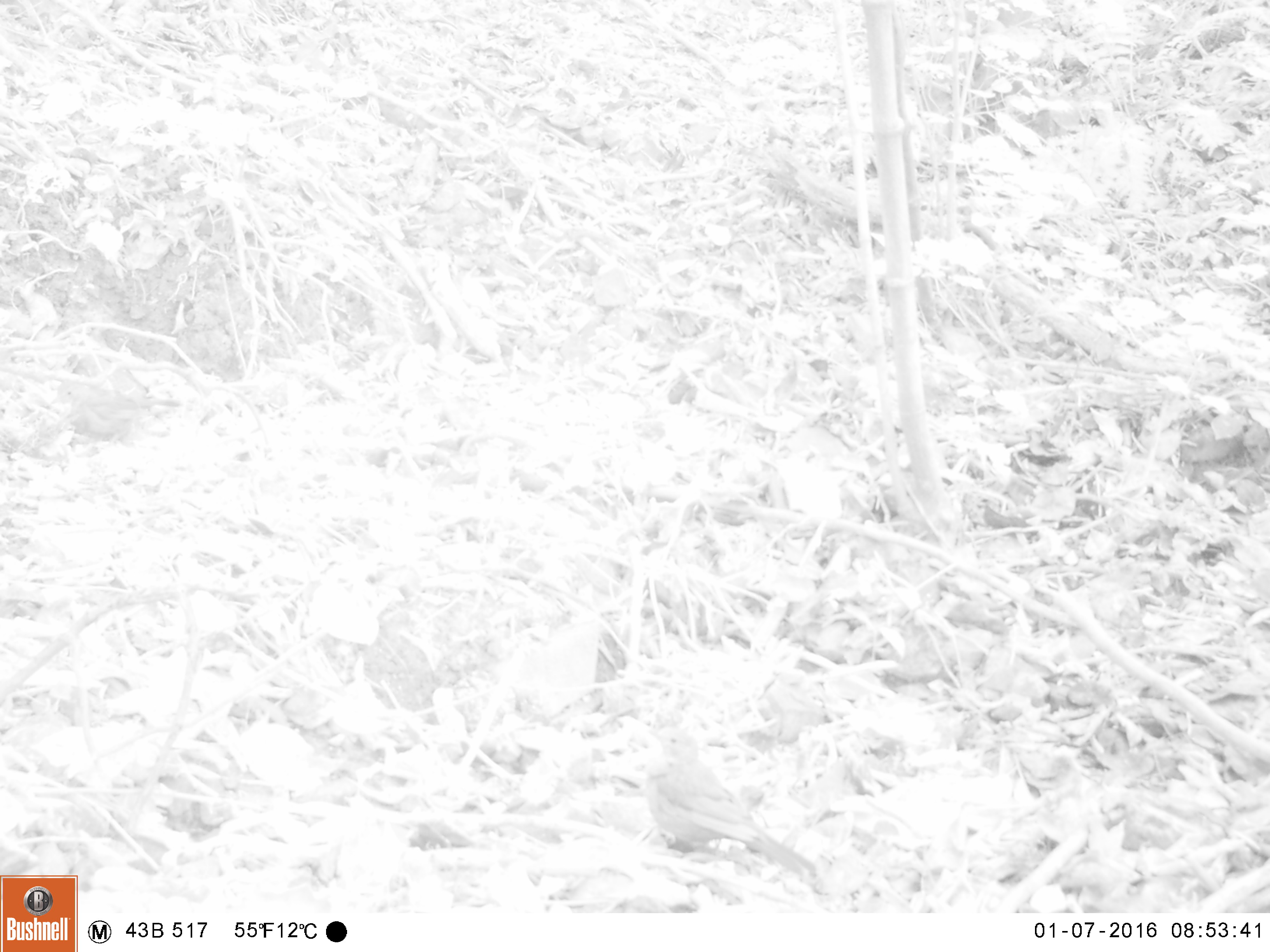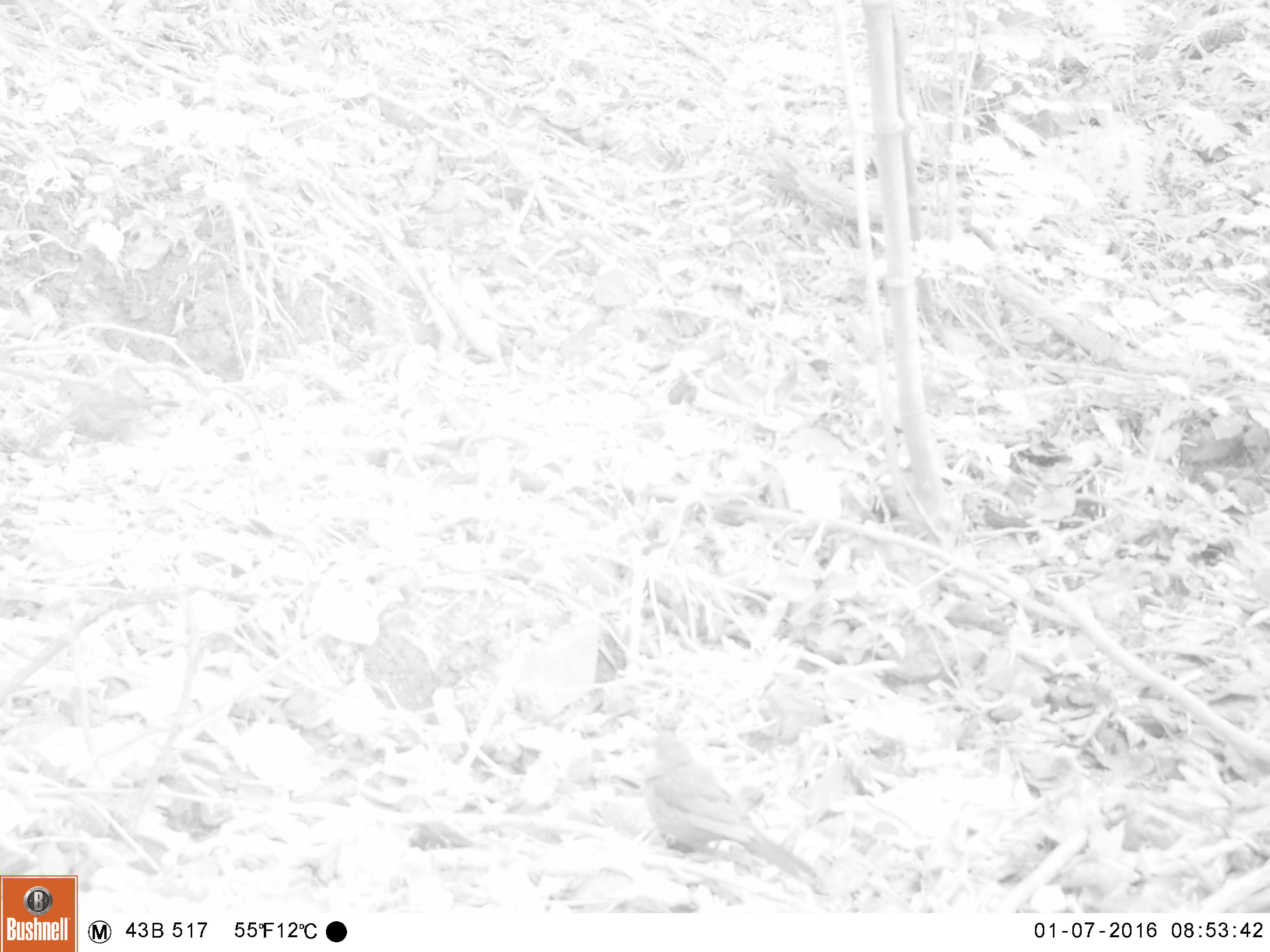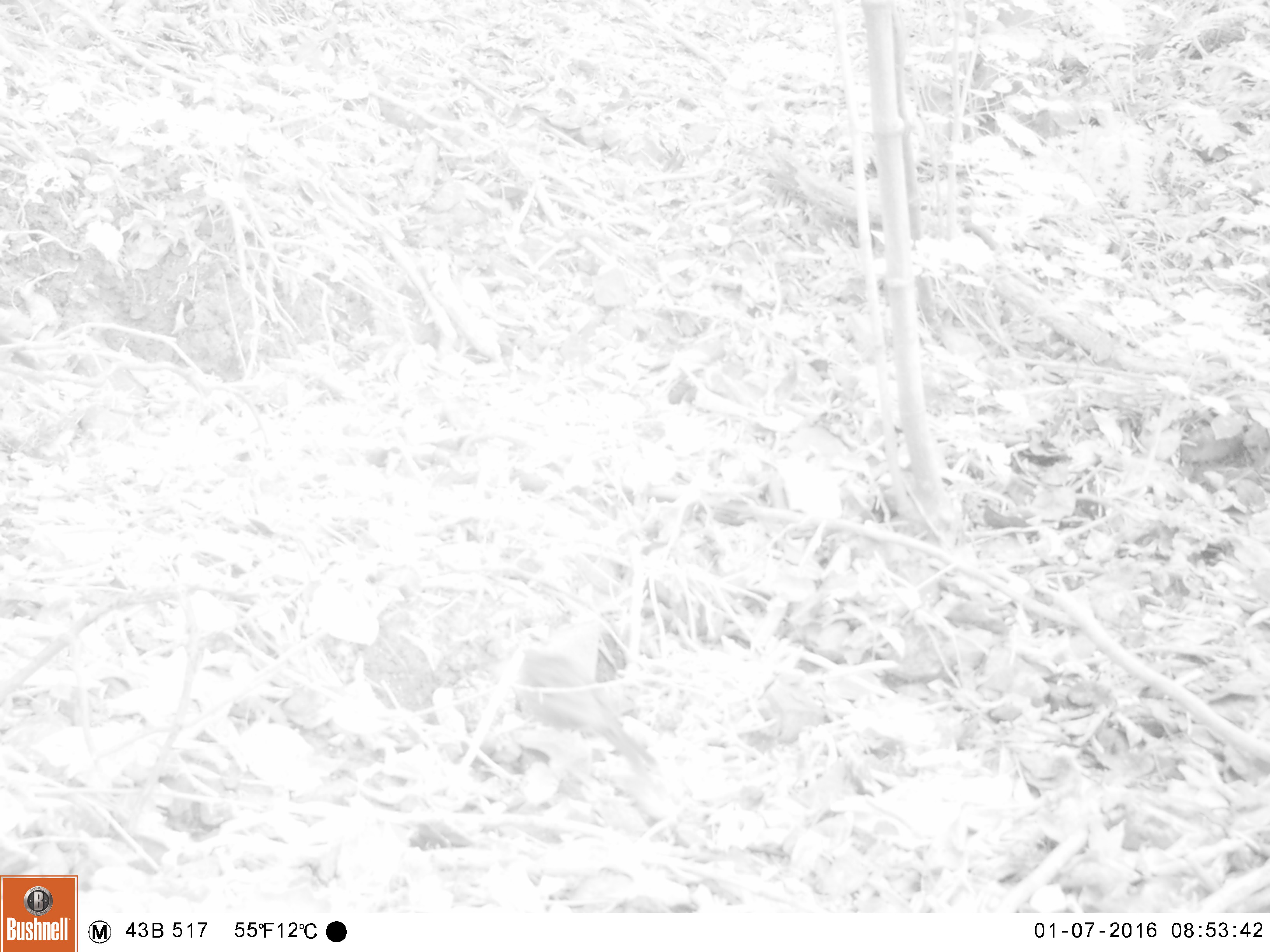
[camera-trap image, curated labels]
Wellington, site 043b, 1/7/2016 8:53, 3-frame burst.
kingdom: Animalia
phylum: Chordata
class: Aves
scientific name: Aves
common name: bird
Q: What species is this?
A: Bird (Aves).